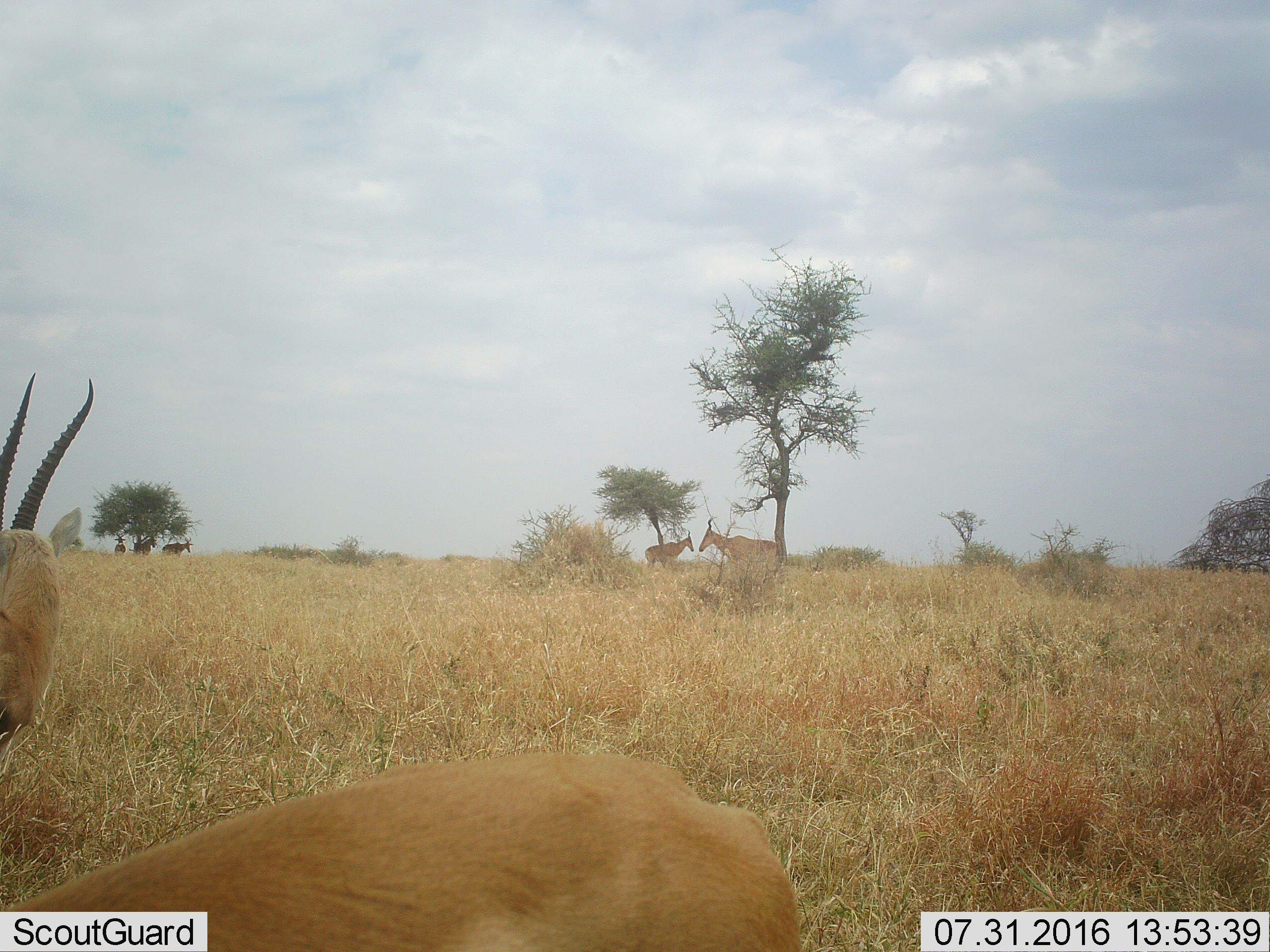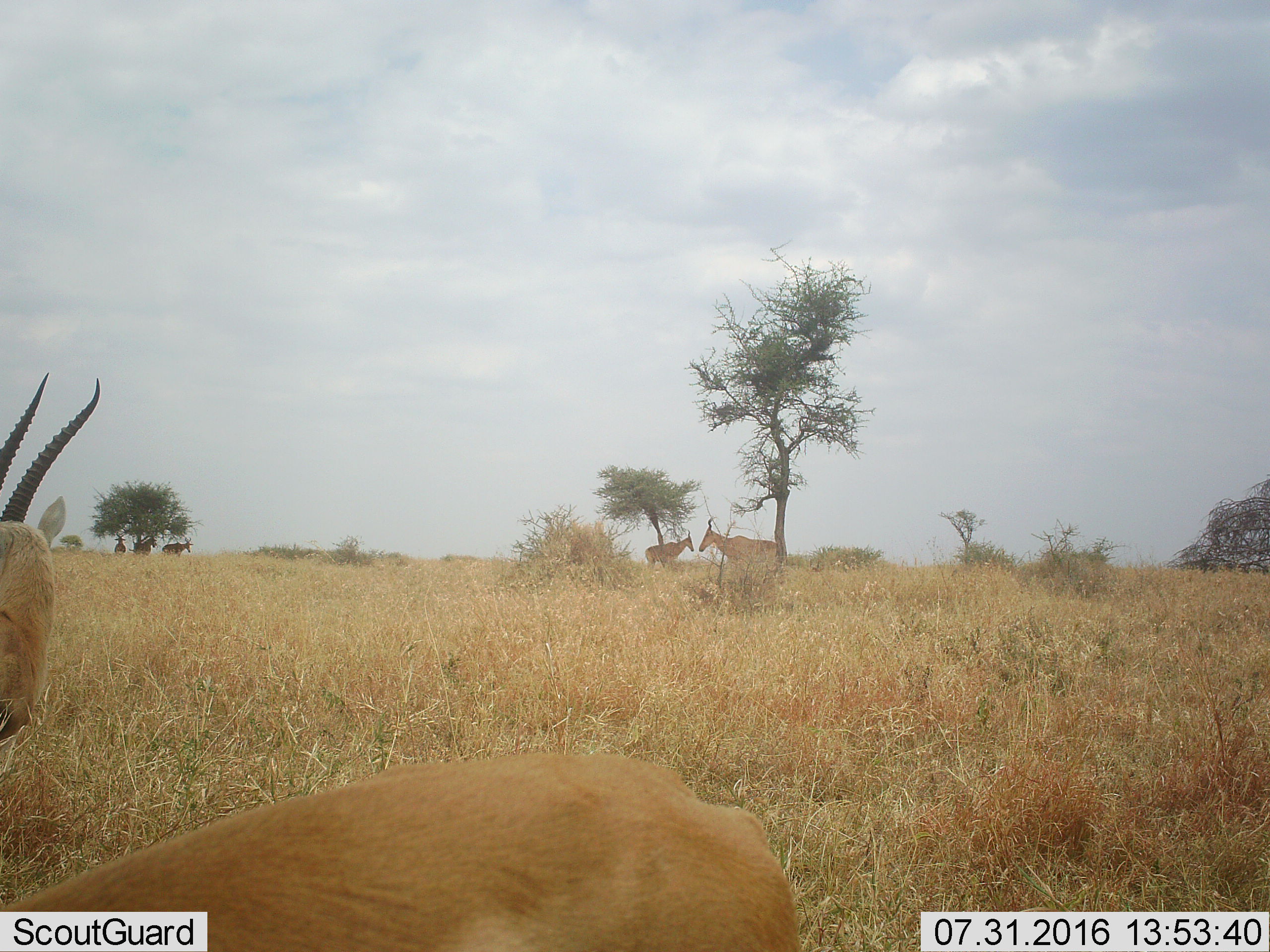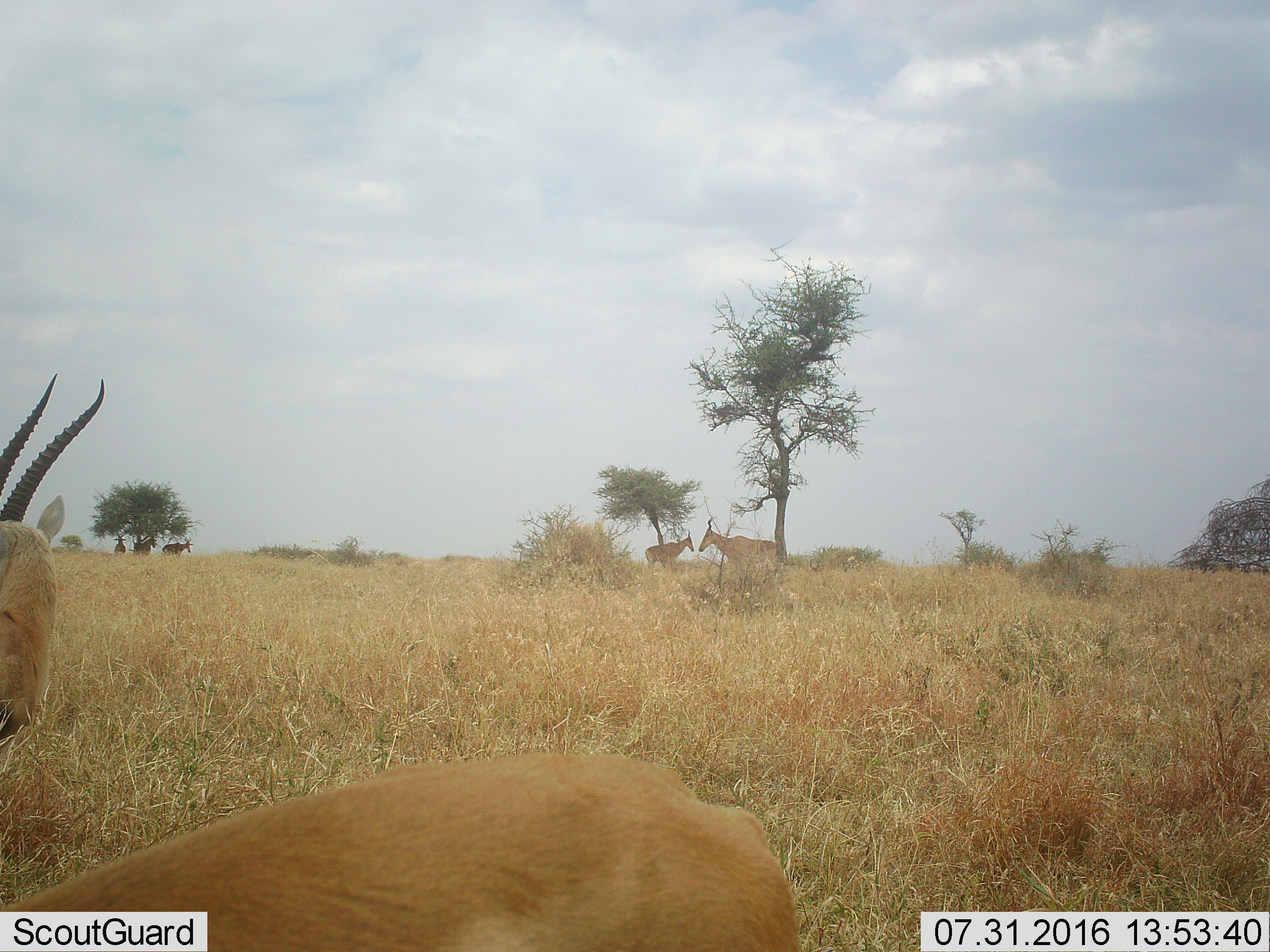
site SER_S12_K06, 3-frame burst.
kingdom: Animalia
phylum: Chordata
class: Mammalia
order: Artiodactyla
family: Bovidae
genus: Eudorcas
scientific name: Eudorcas thomsonii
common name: thomson's gazelle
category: gazellethomsons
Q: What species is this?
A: Gazellethomsons (thomson's gazelle) (Eudorcas thomsonii).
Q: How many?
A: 1.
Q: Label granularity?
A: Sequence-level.